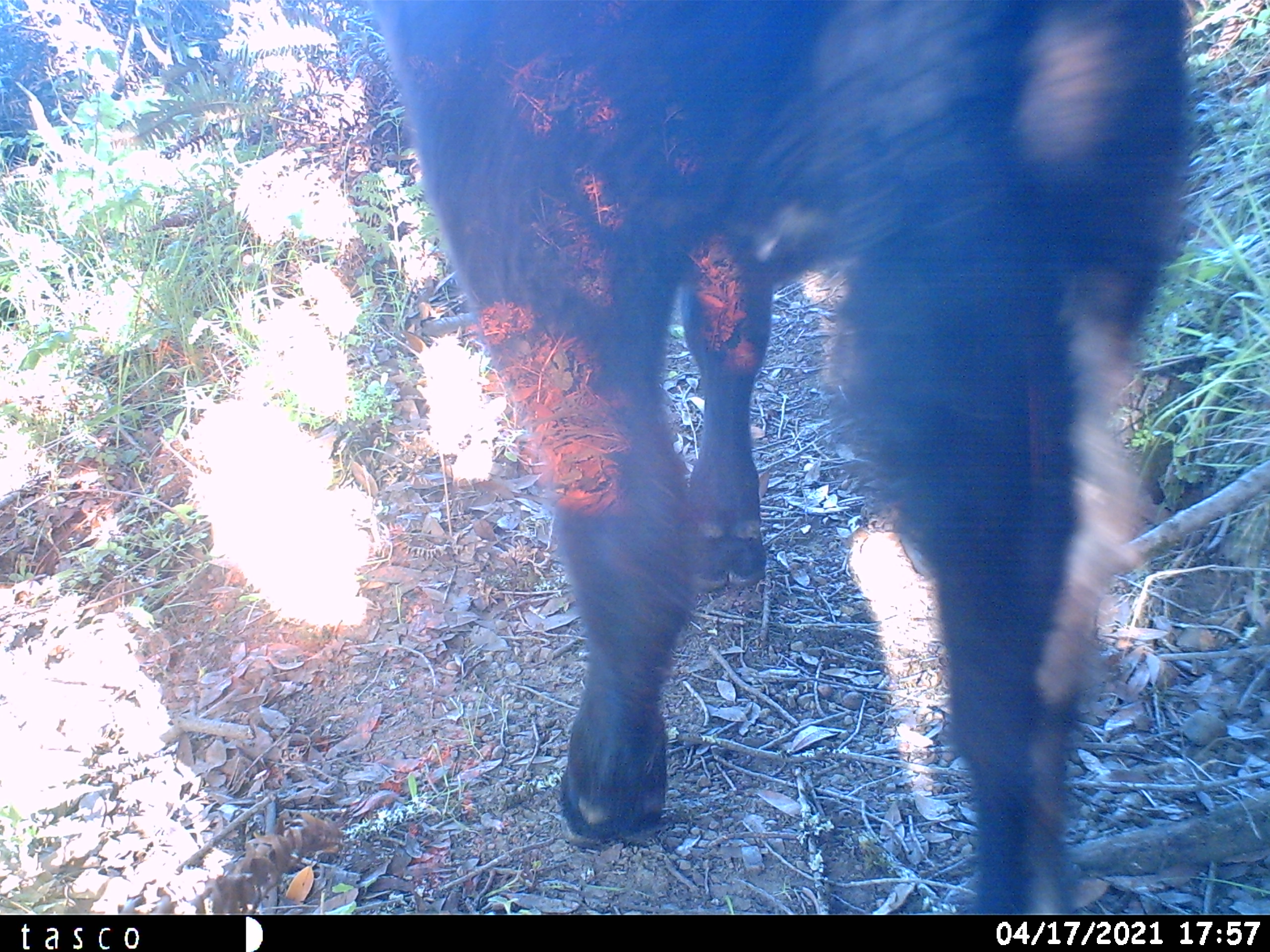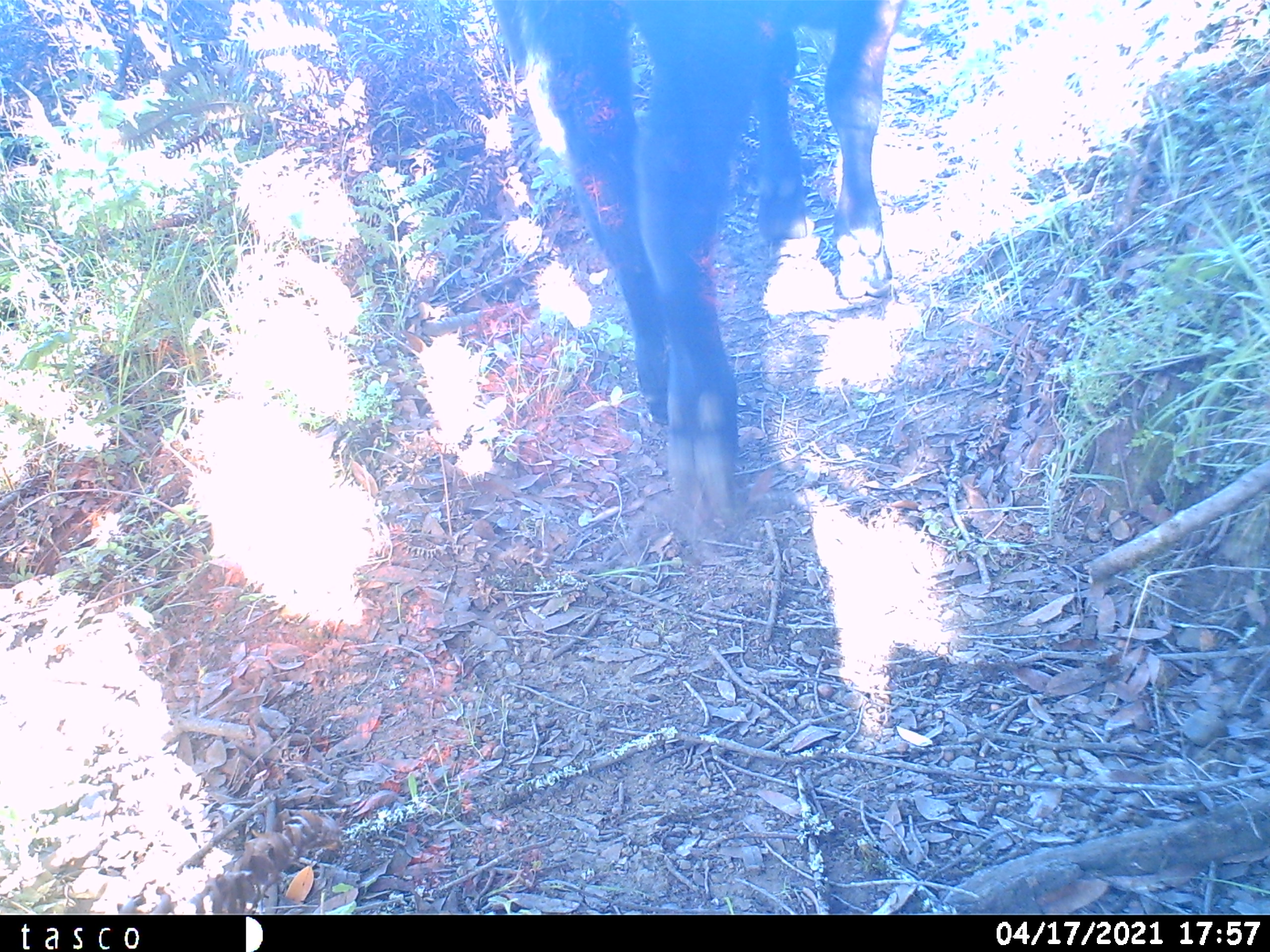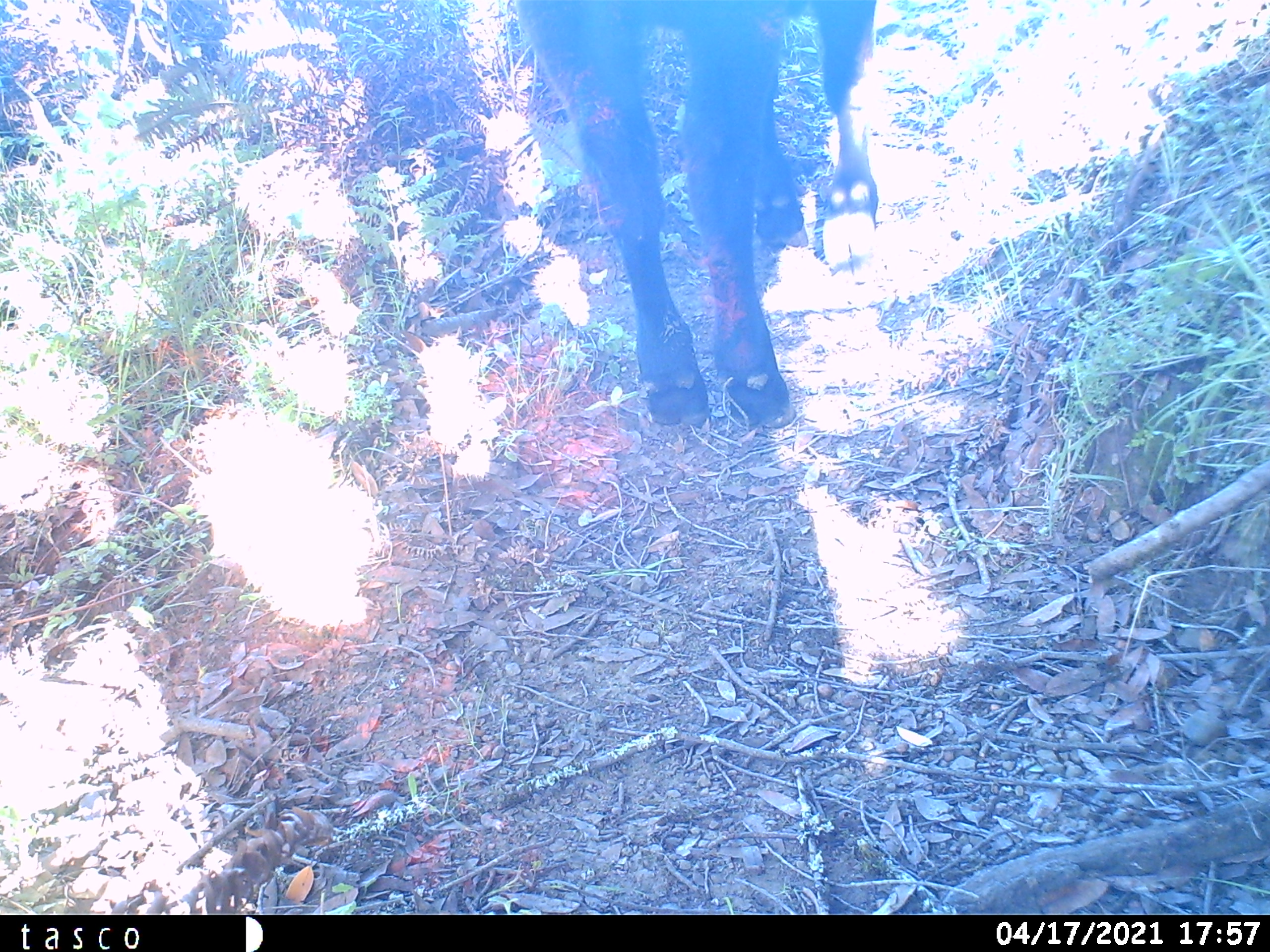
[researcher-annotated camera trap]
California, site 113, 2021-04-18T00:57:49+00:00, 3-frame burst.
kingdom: Animalia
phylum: Chordata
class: Mammalia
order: Artiodactyla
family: Bovidae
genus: Bos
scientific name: Bos taurus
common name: domestic cattle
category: cattle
Cattle (domestic cattle) (Bos taurus).